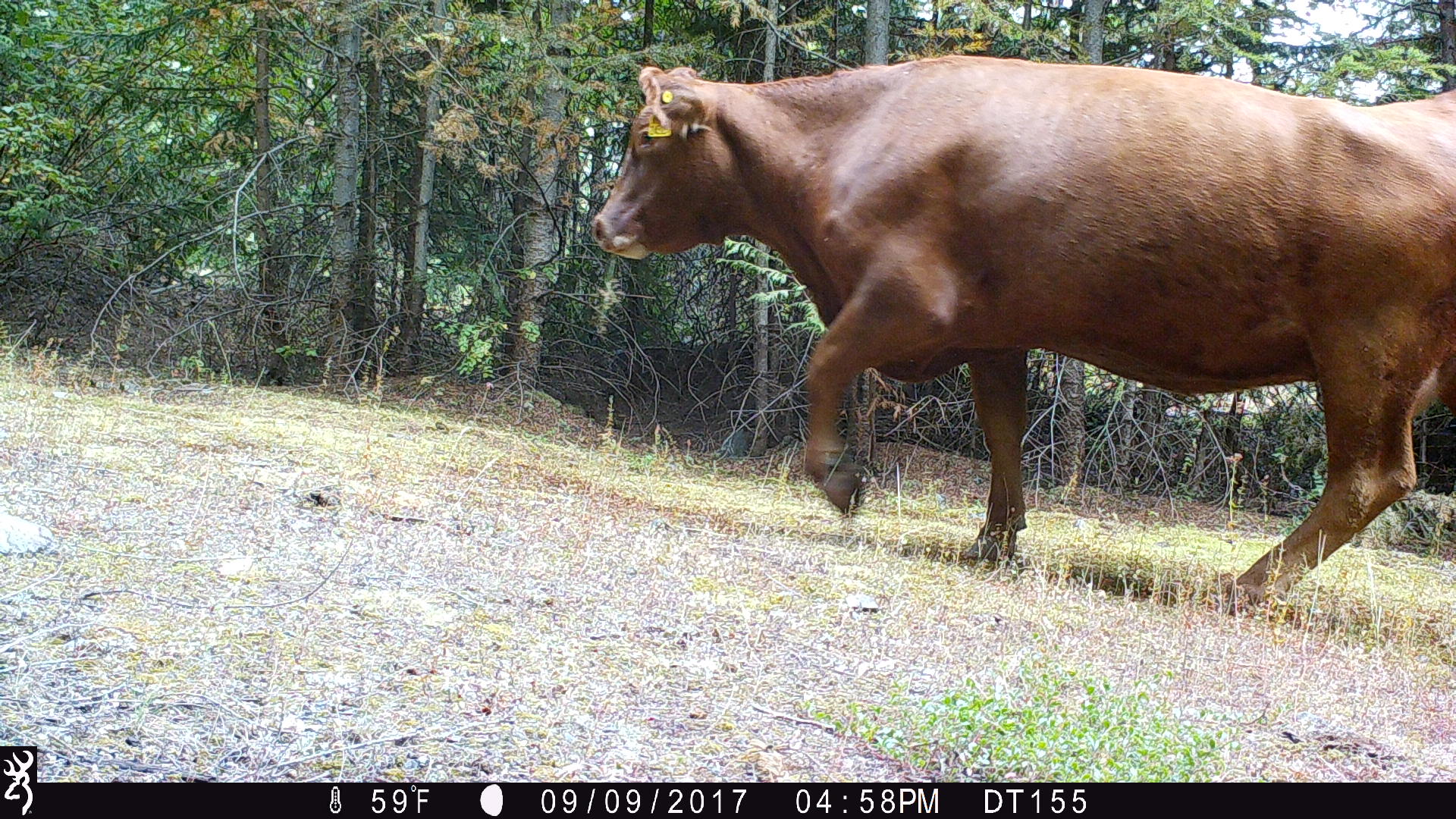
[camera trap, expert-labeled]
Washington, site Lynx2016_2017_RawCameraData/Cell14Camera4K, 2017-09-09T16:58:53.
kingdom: Animalia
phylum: Chordata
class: Mammalia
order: Artiodactyla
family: Bovidae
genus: Bos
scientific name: Bos taurus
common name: domestic cattle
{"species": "domestic cattle (Bos taurus)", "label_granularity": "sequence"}